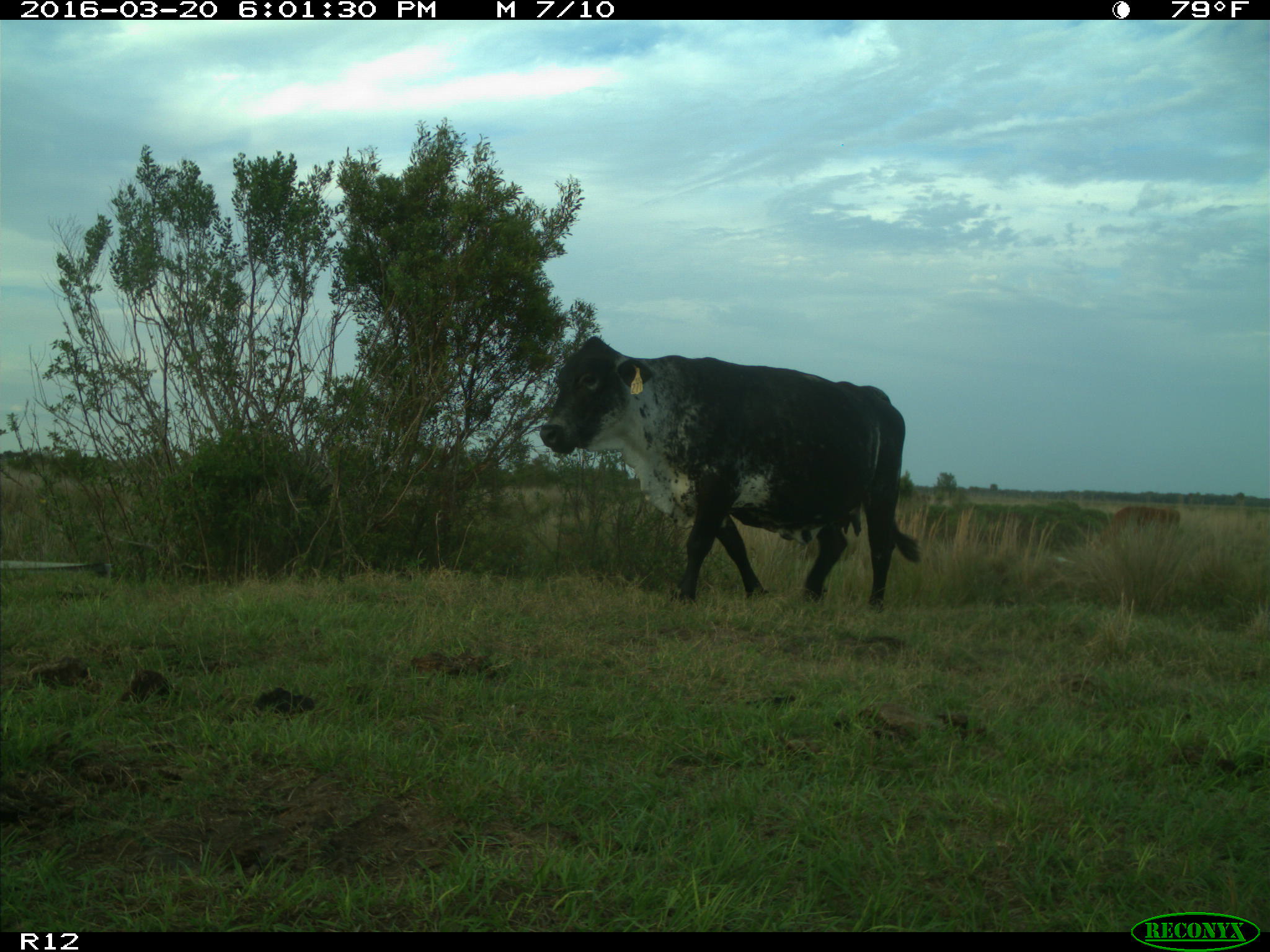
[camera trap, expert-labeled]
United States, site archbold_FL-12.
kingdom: Animalia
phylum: Chordata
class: Mammalia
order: Artiodactyla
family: Bovidae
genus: Bos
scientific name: Bos taurus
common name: domestic cow